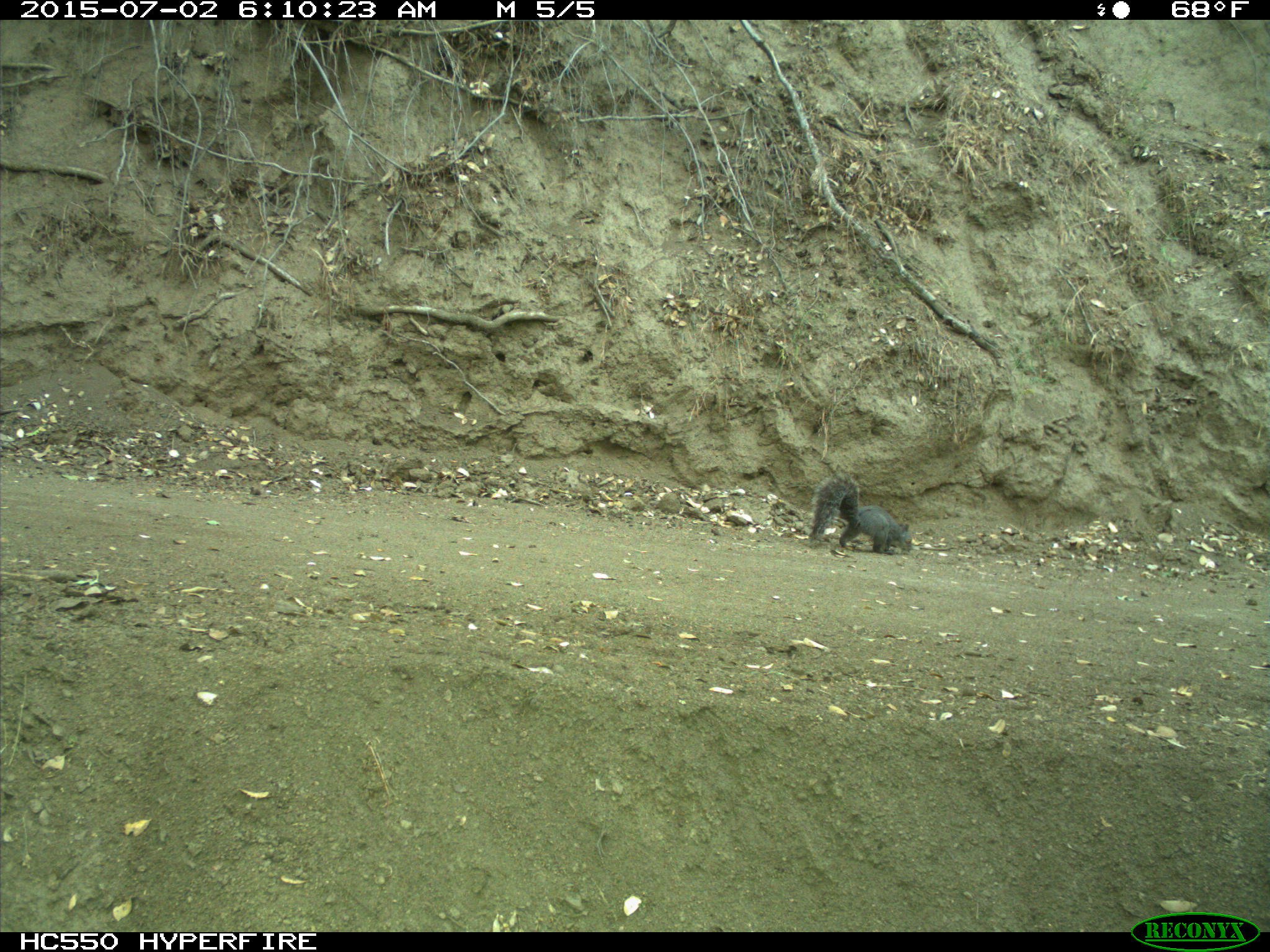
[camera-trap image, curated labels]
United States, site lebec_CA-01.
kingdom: Animalia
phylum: Chordata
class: Mammalia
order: Rodentia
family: Sciuridae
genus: Sciurus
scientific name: Sciurus carolinensis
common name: eastern gray squirrel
Sciurus carolinensis (eastern gray squirrel).